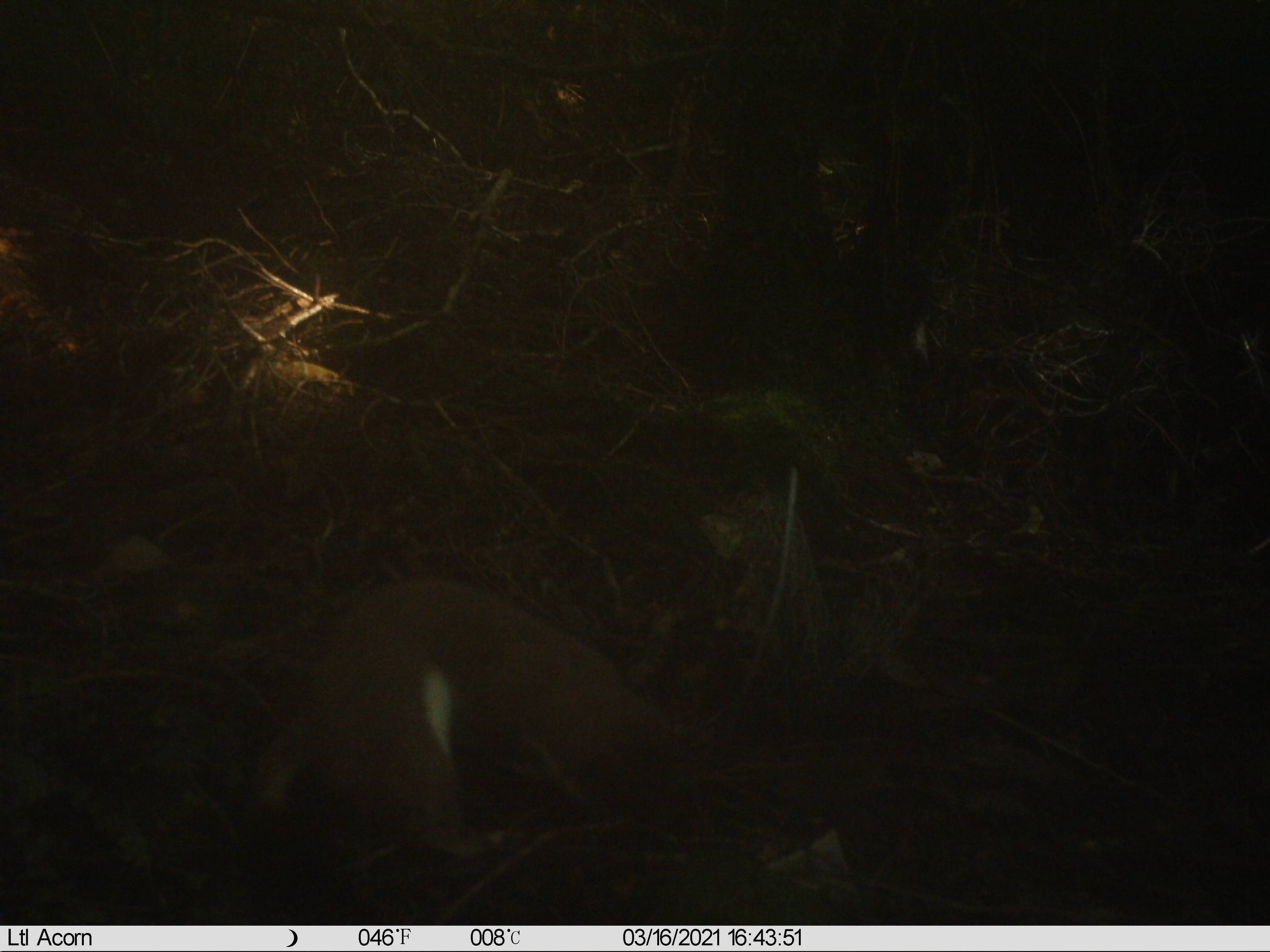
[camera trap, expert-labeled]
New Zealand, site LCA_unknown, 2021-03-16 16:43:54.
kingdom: Animalia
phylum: Chordata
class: Mammalia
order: Carnivora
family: Mustelidae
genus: Mustela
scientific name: Mustela erminea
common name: stoat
Stoat (Mustela erminea).